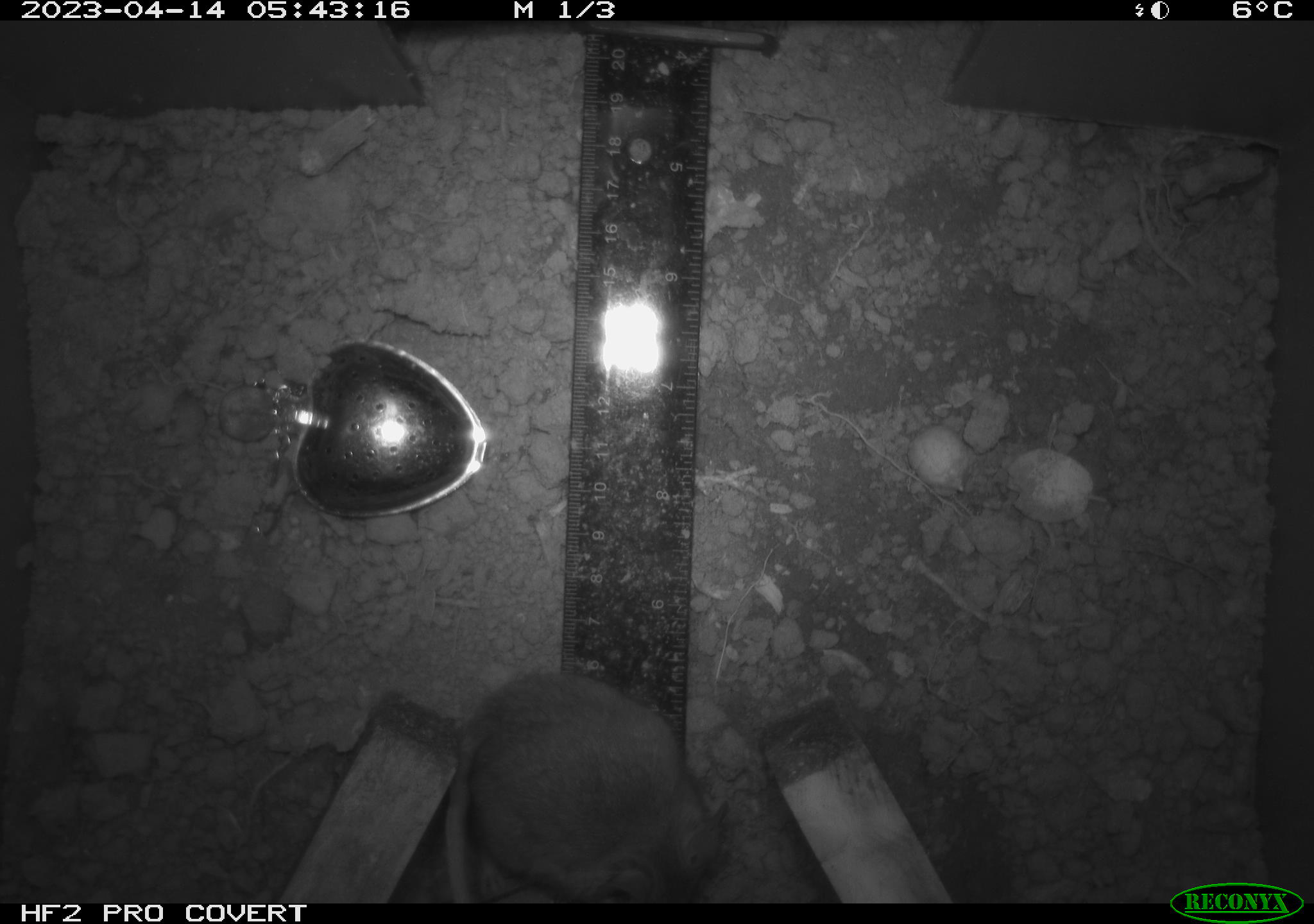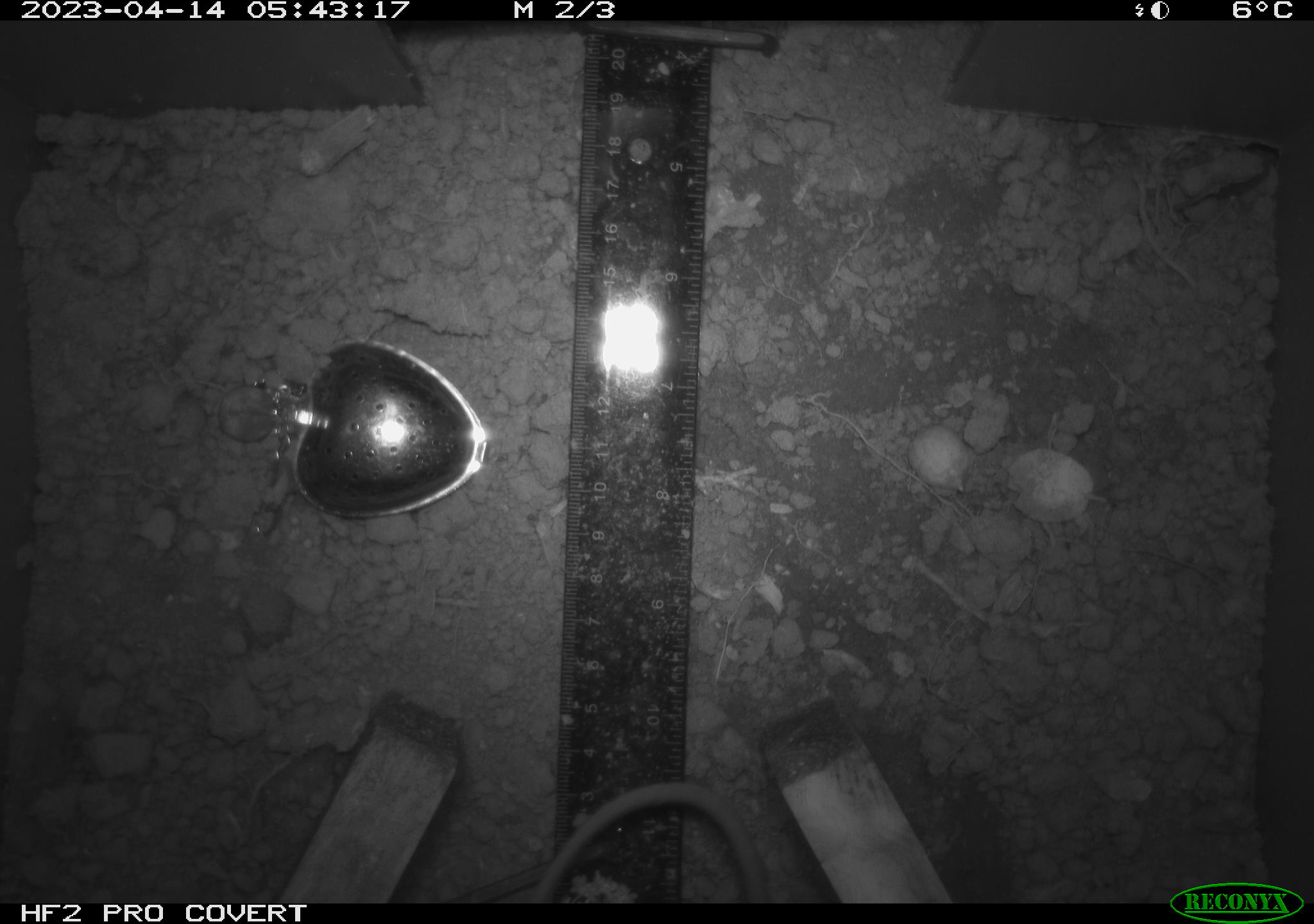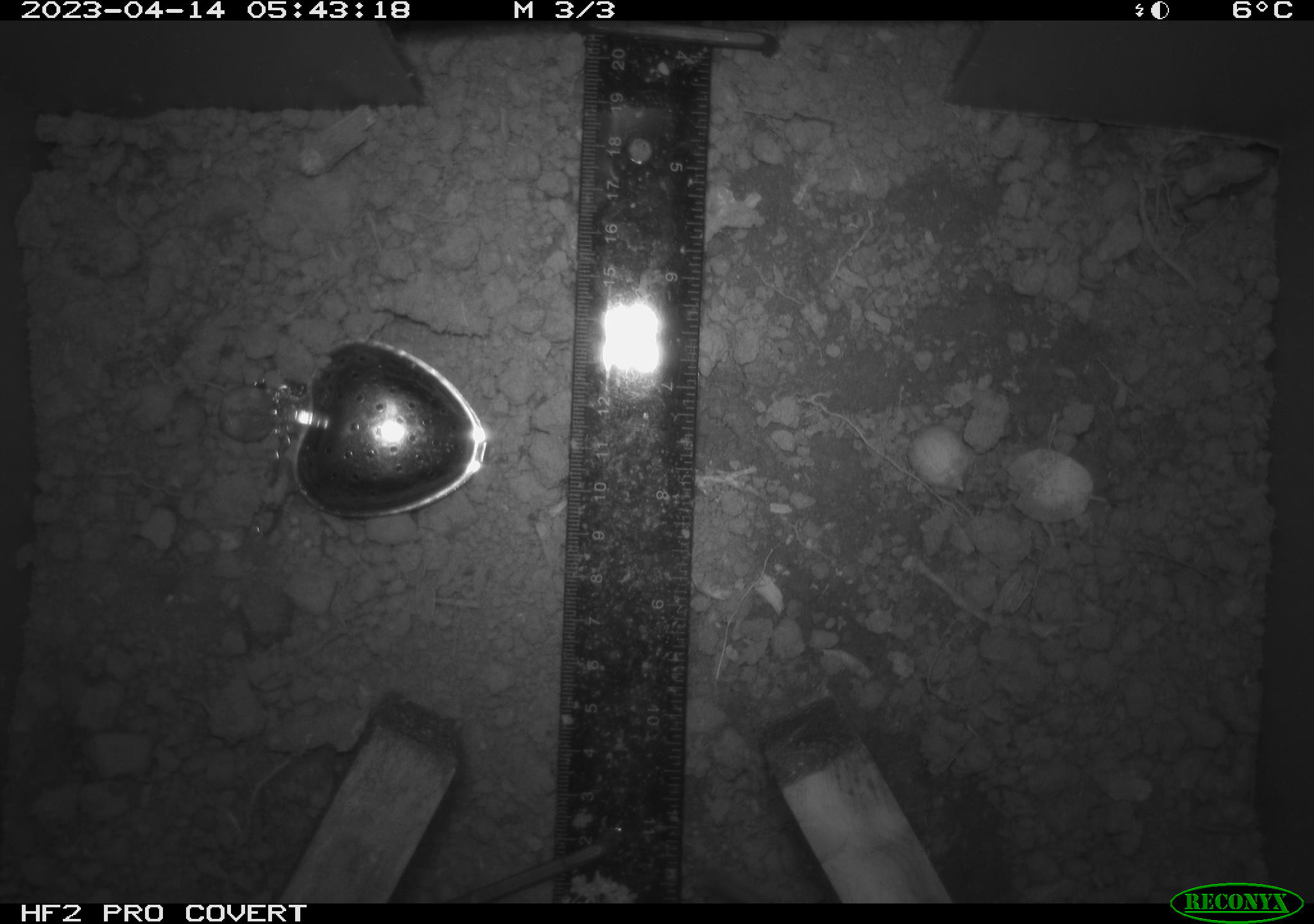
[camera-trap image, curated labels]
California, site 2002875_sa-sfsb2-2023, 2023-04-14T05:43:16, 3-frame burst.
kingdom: Animalia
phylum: Chordata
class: Mammalia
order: Rodentia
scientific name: Rodentia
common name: mouse species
Mouse species (Rodentia).